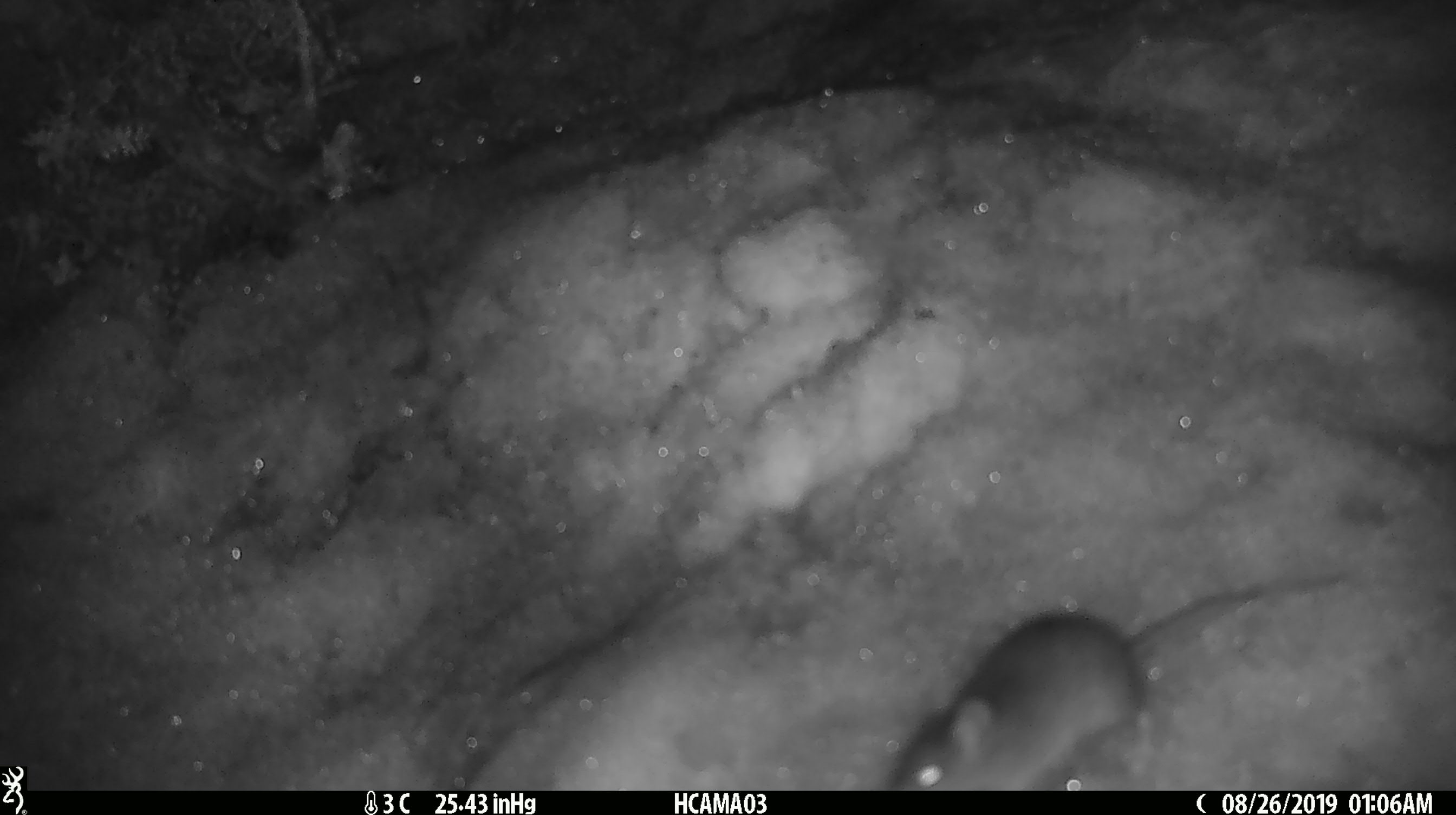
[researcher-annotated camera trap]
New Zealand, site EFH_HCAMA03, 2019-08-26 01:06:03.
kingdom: Animalia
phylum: Chordata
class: Mammalia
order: Rodentia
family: Muridae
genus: Mus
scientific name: Mus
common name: mouse